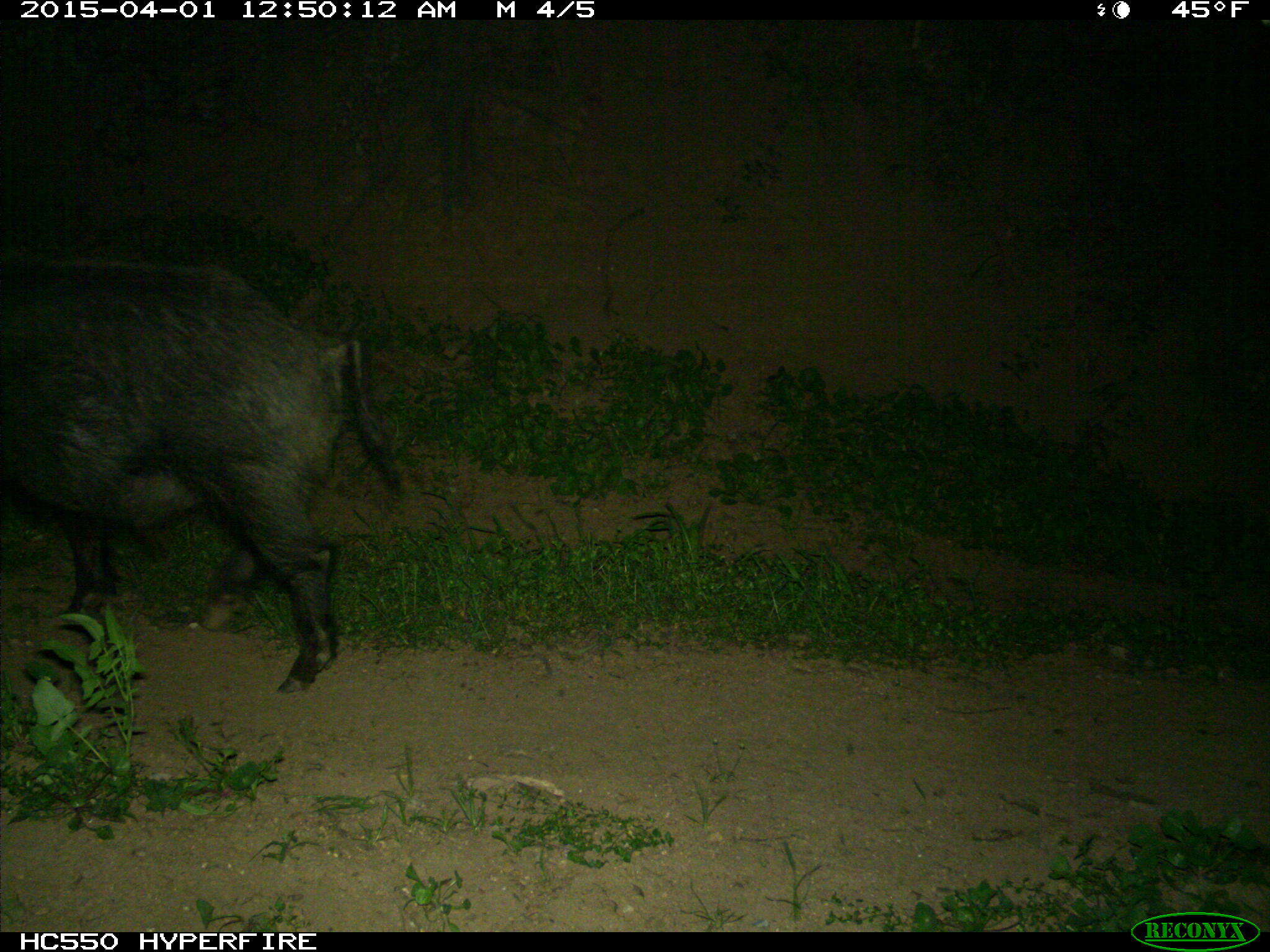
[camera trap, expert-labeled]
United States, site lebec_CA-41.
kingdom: Animalia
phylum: Chordata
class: Mammalia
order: Artiodactyla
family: Suidae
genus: Sus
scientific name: Sus scrofa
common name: wild boar